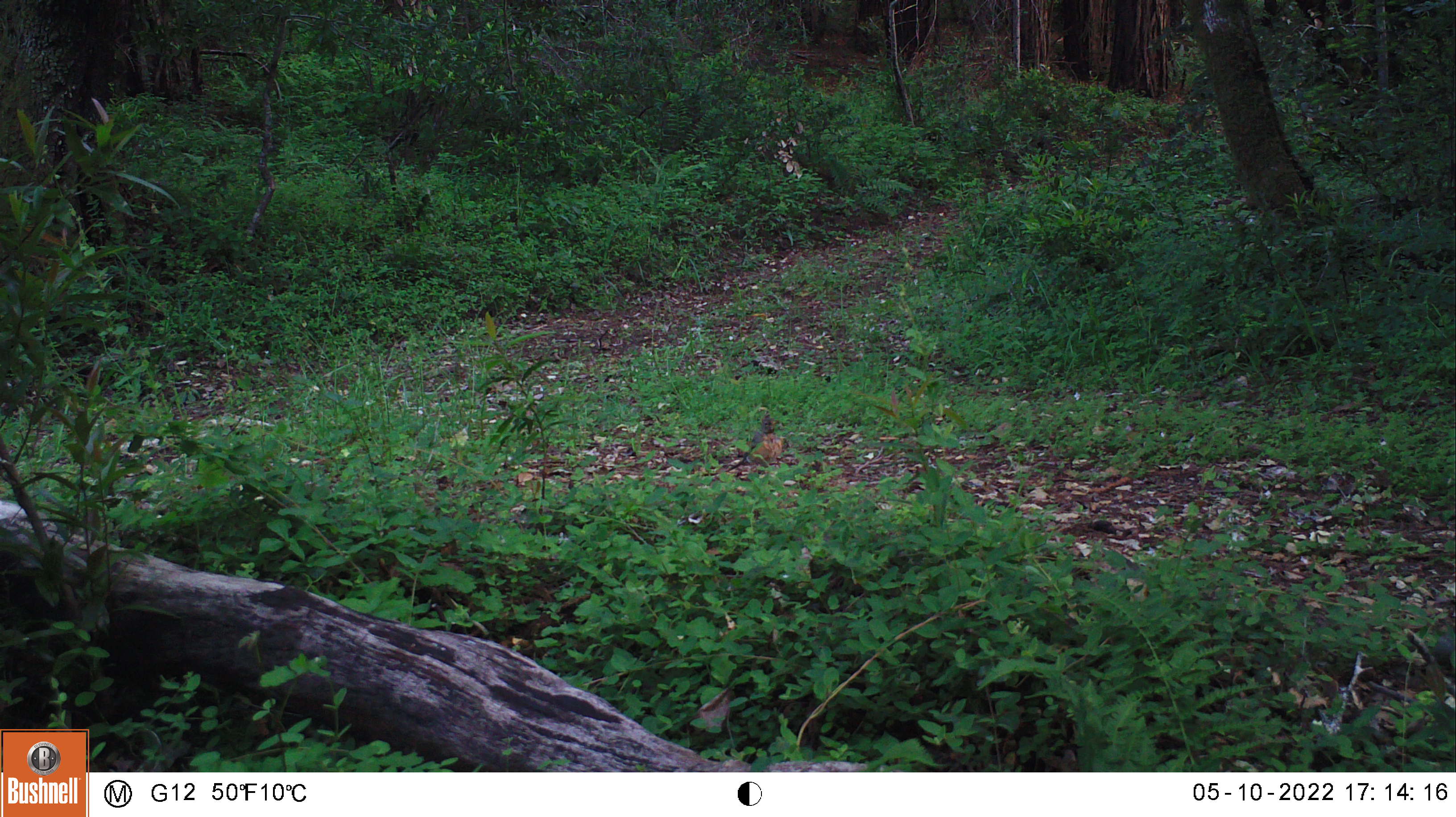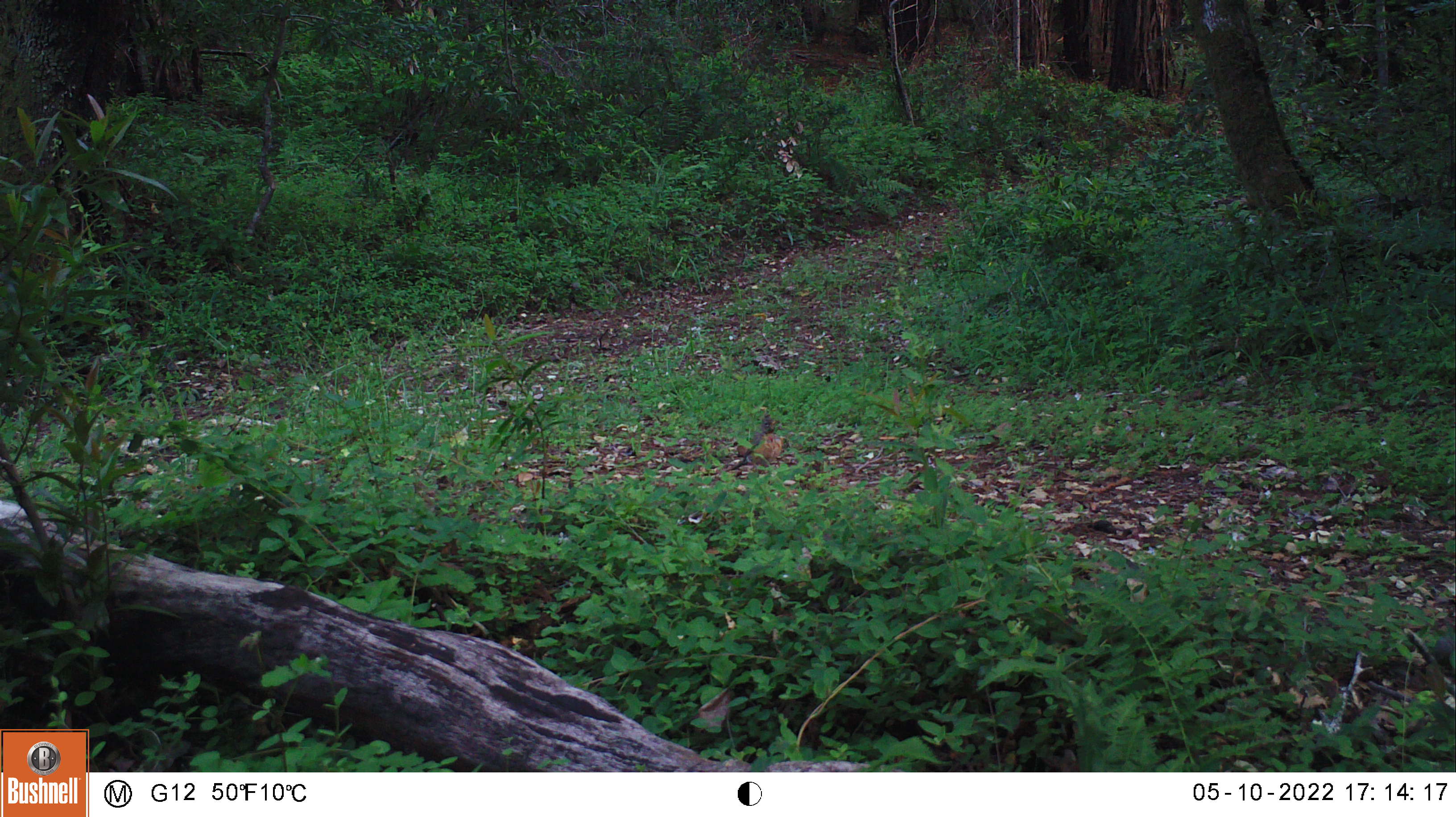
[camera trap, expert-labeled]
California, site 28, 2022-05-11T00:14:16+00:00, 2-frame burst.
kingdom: Animalia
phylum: Chordata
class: Aves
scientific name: Aves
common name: bird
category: unknown bird